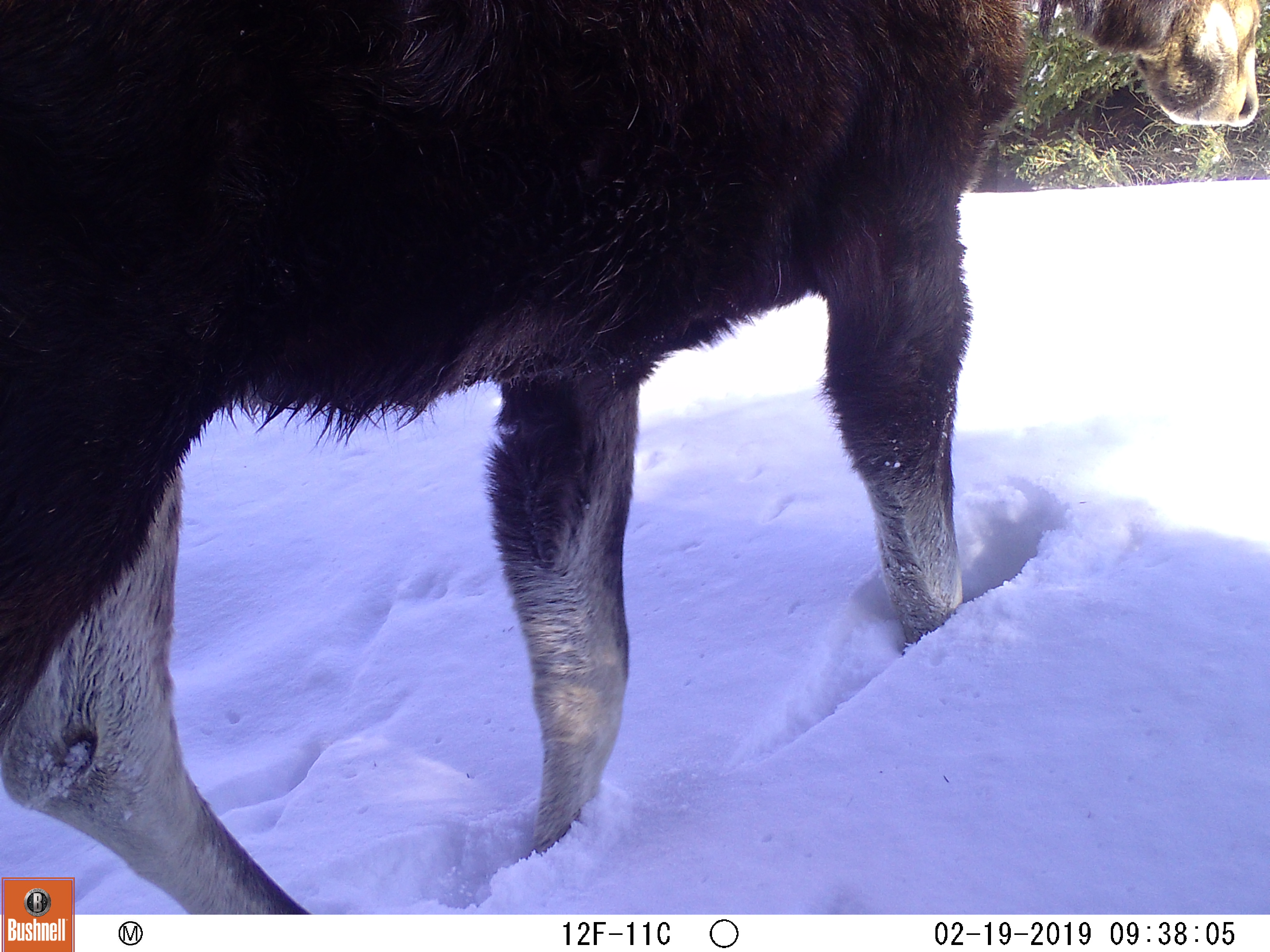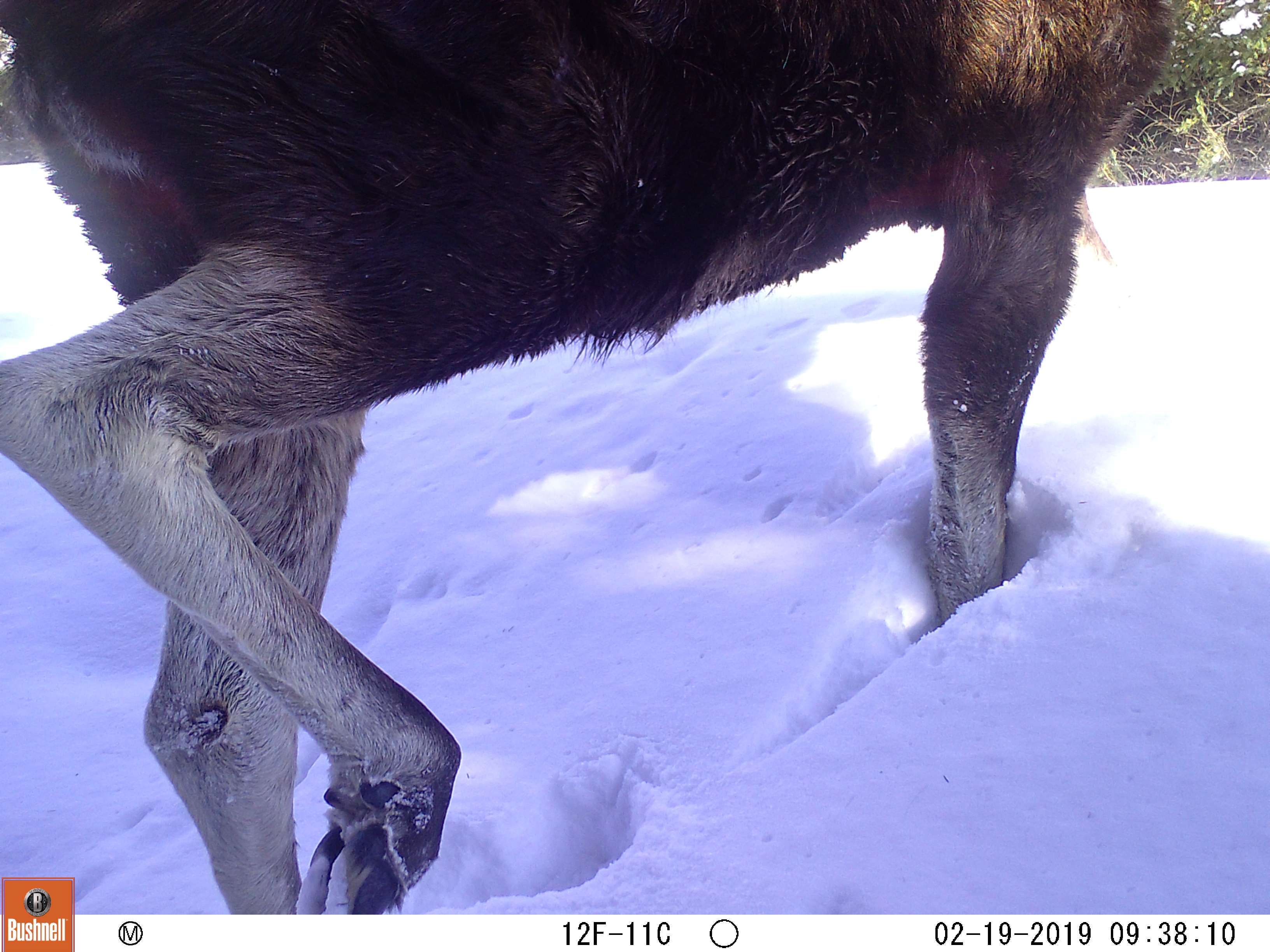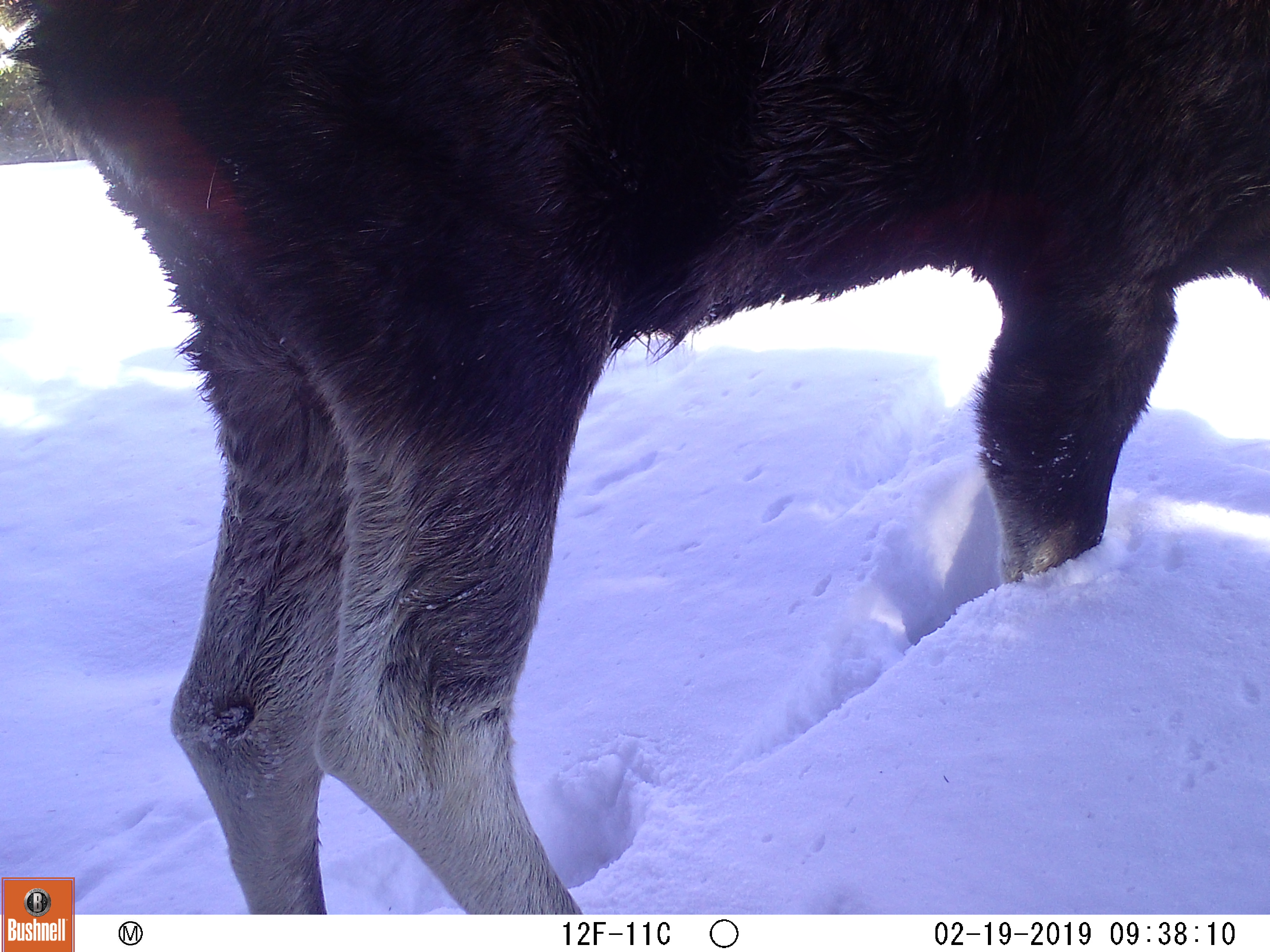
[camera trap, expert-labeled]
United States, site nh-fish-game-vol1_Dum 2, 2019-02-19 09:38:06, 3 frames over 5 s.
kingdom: Animalia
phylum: Chordata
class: Mammalia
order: Artiodactyla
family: Cervidae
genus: Alces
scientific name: Alces alces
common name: moose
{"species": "moose (Alces alces)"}